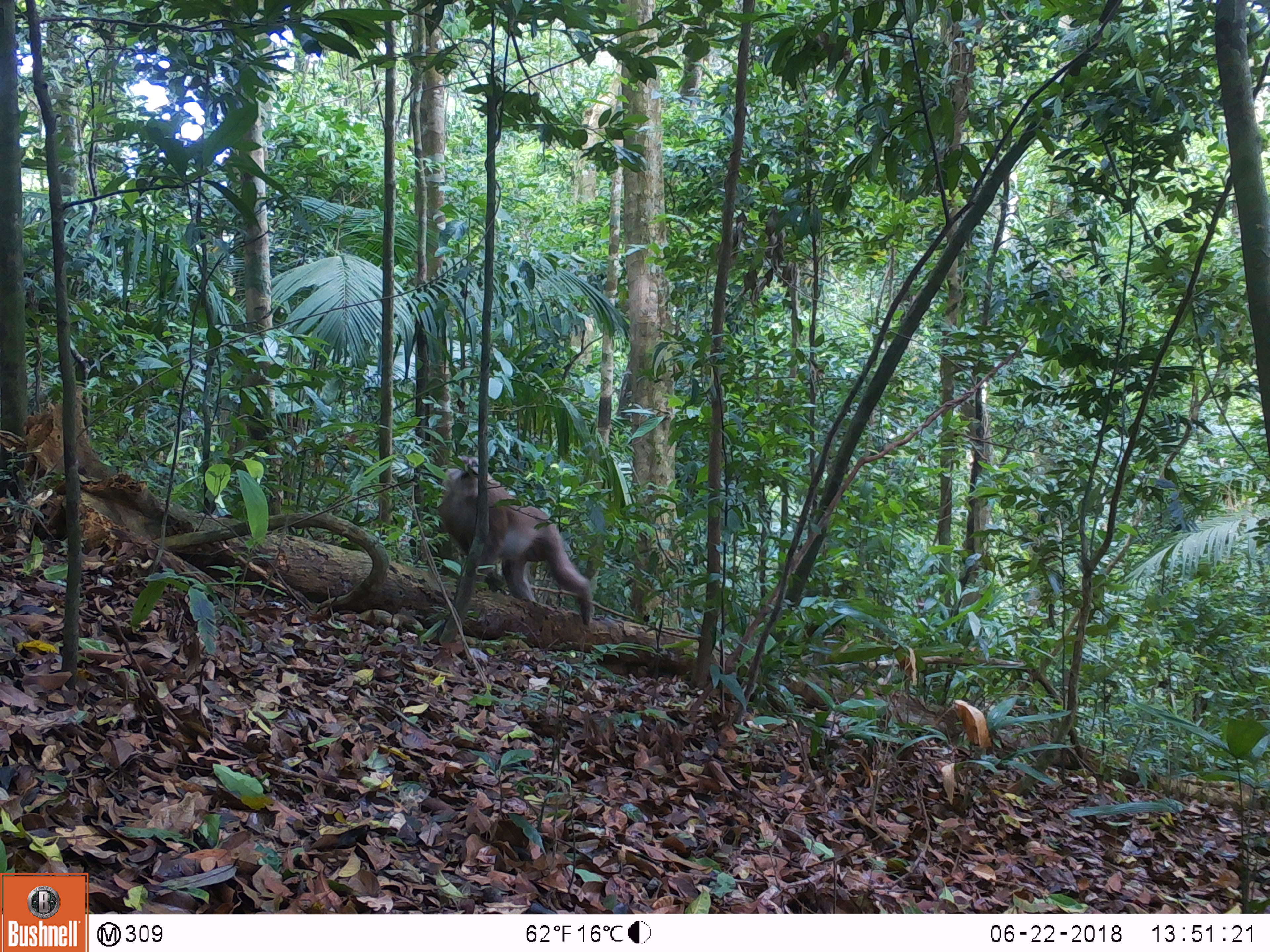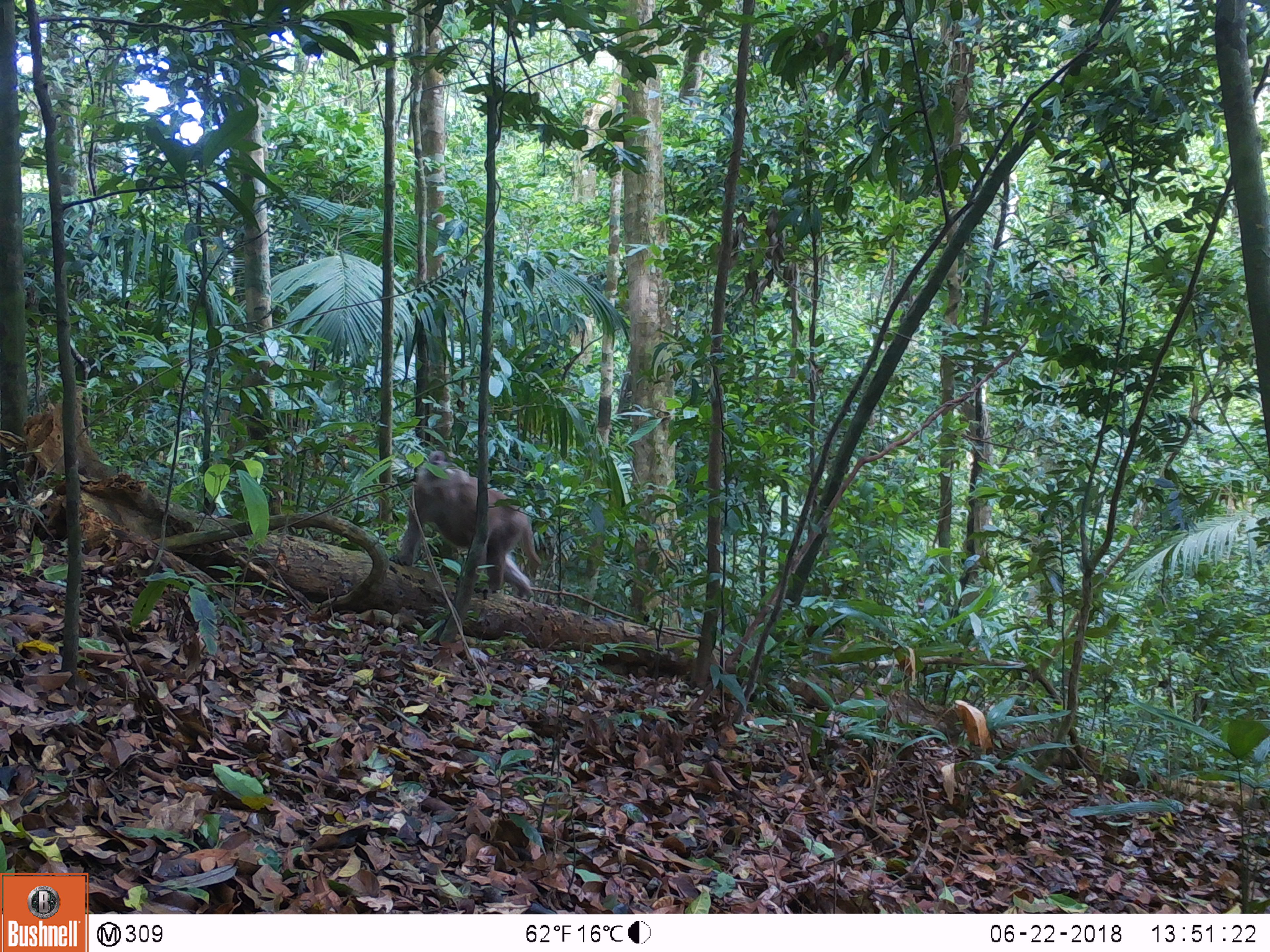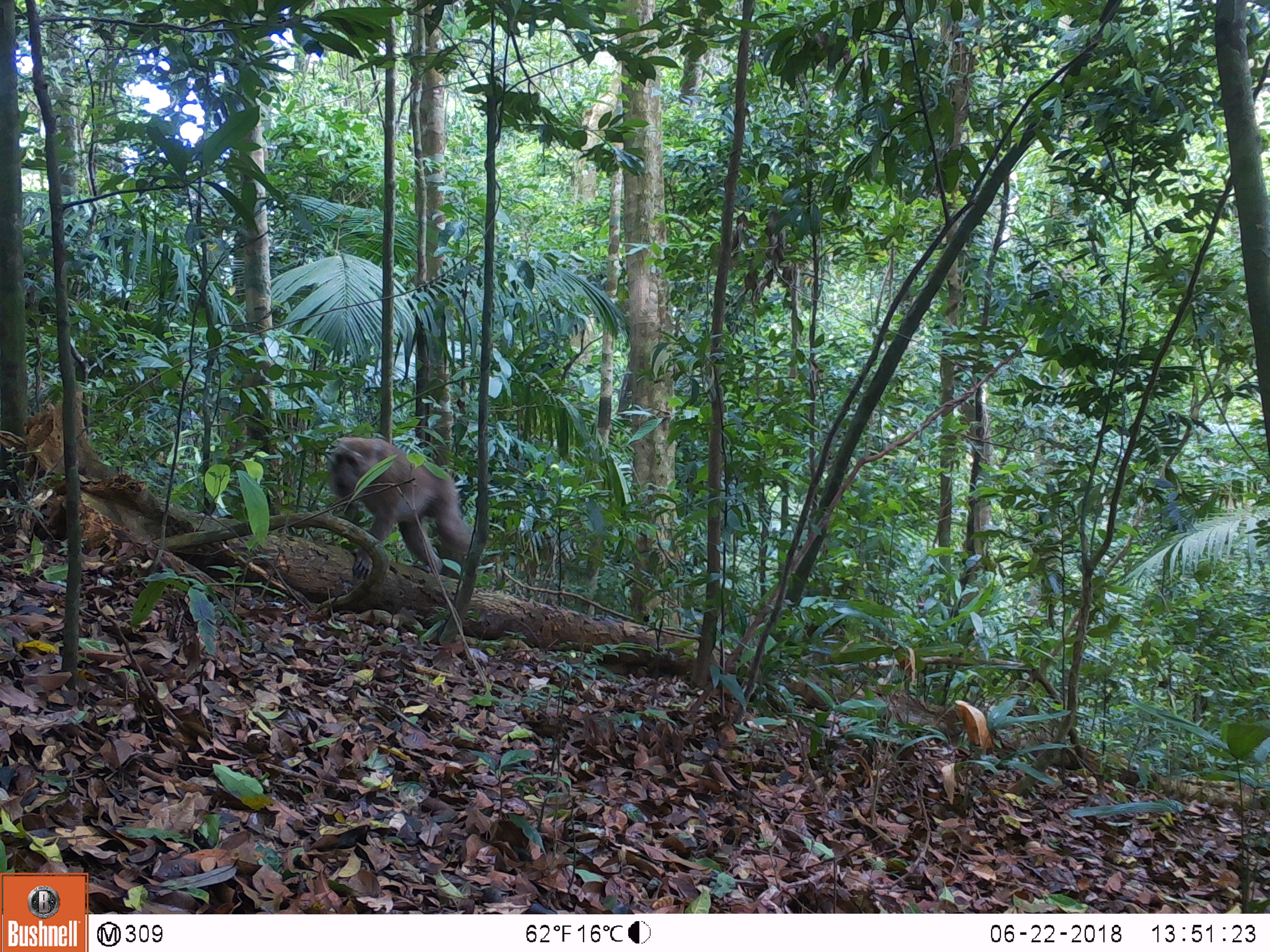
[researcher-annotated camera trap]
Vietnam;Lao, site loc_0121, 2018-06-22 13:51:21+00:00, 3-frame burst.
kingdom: Animalia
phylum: Chordata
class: Mammalia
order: Primates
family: Cercopithecidae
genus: Macaca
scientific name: Macaca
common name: macaques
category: assam or rhesus macaque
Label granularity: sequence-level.